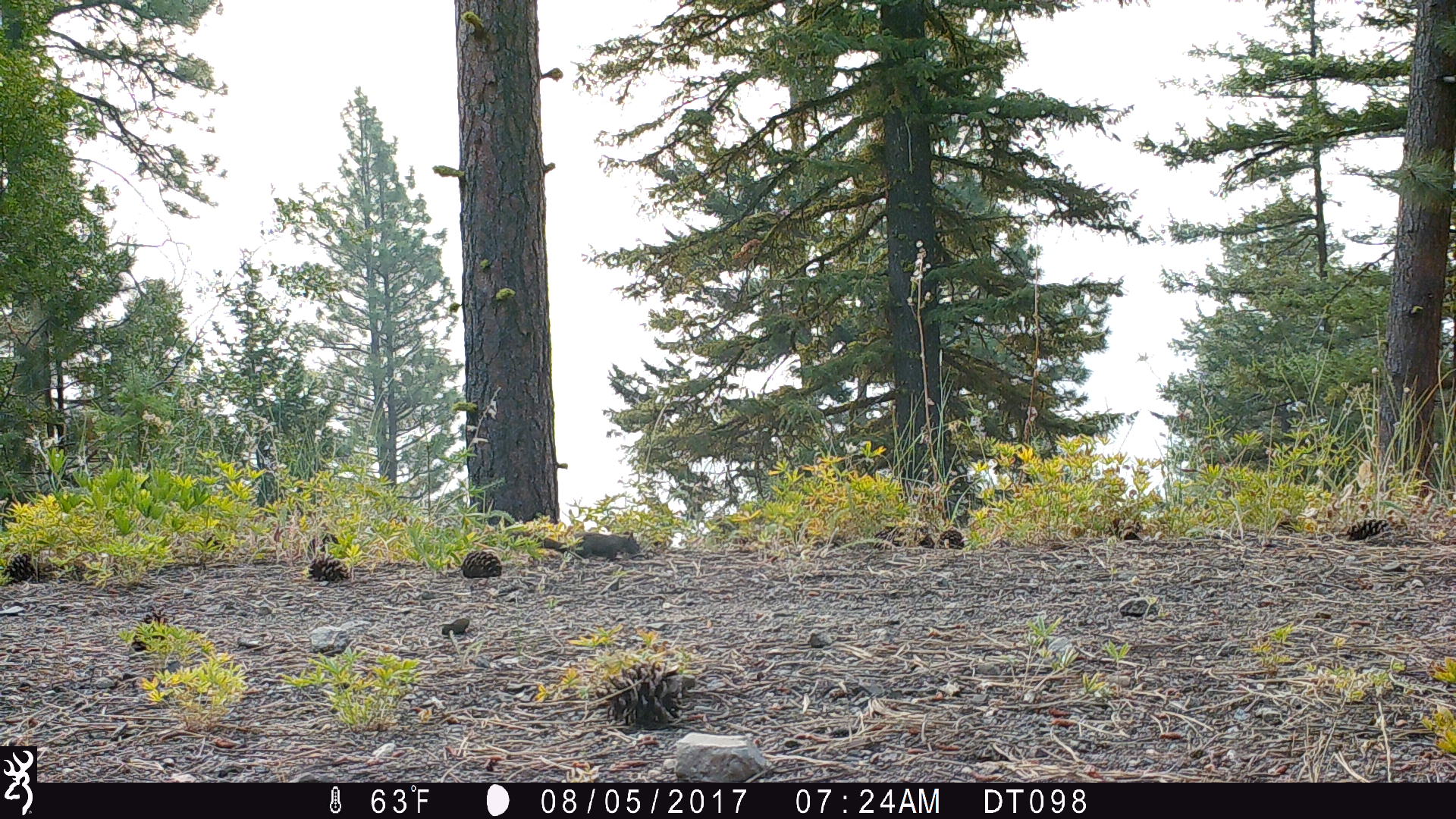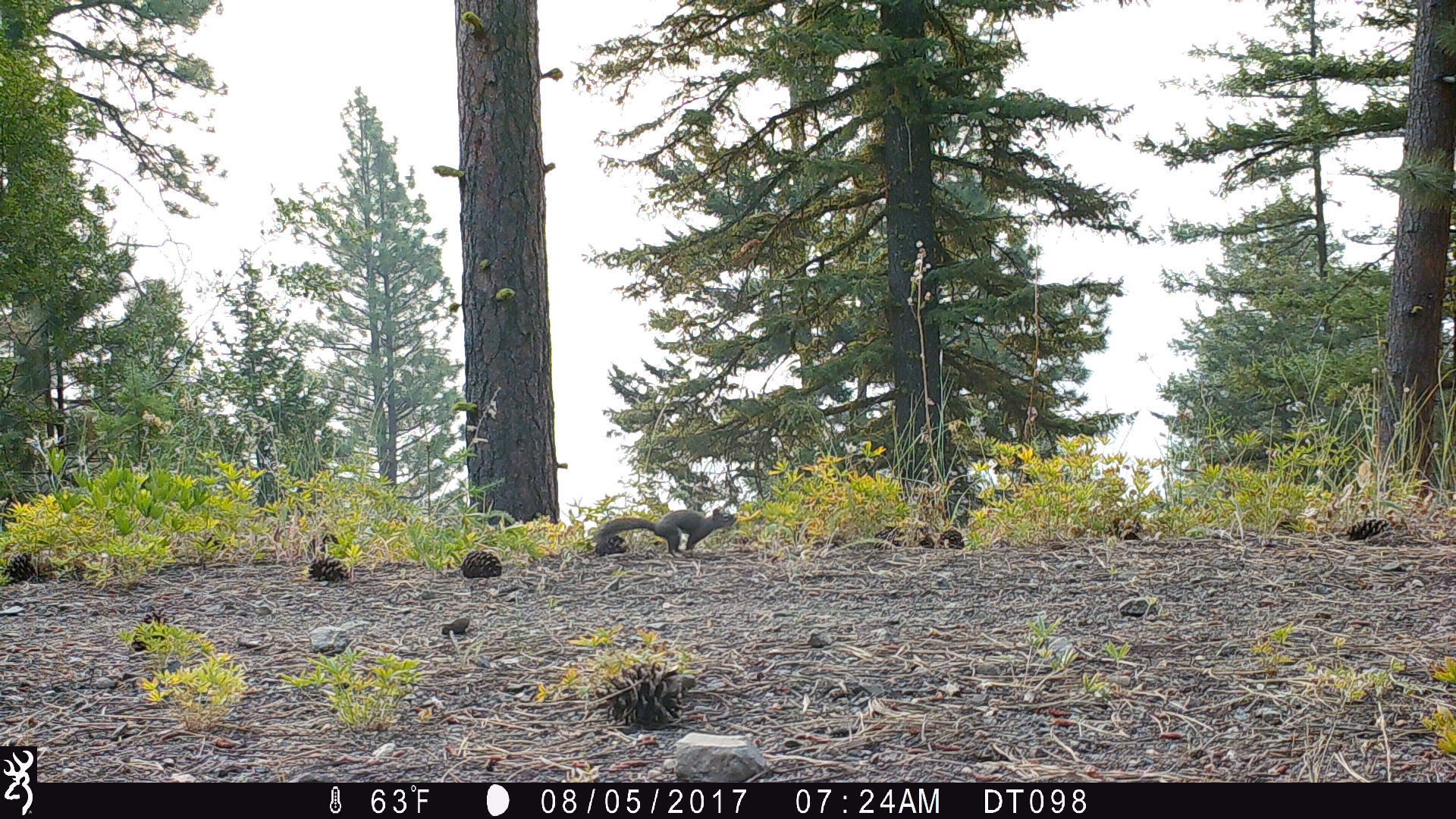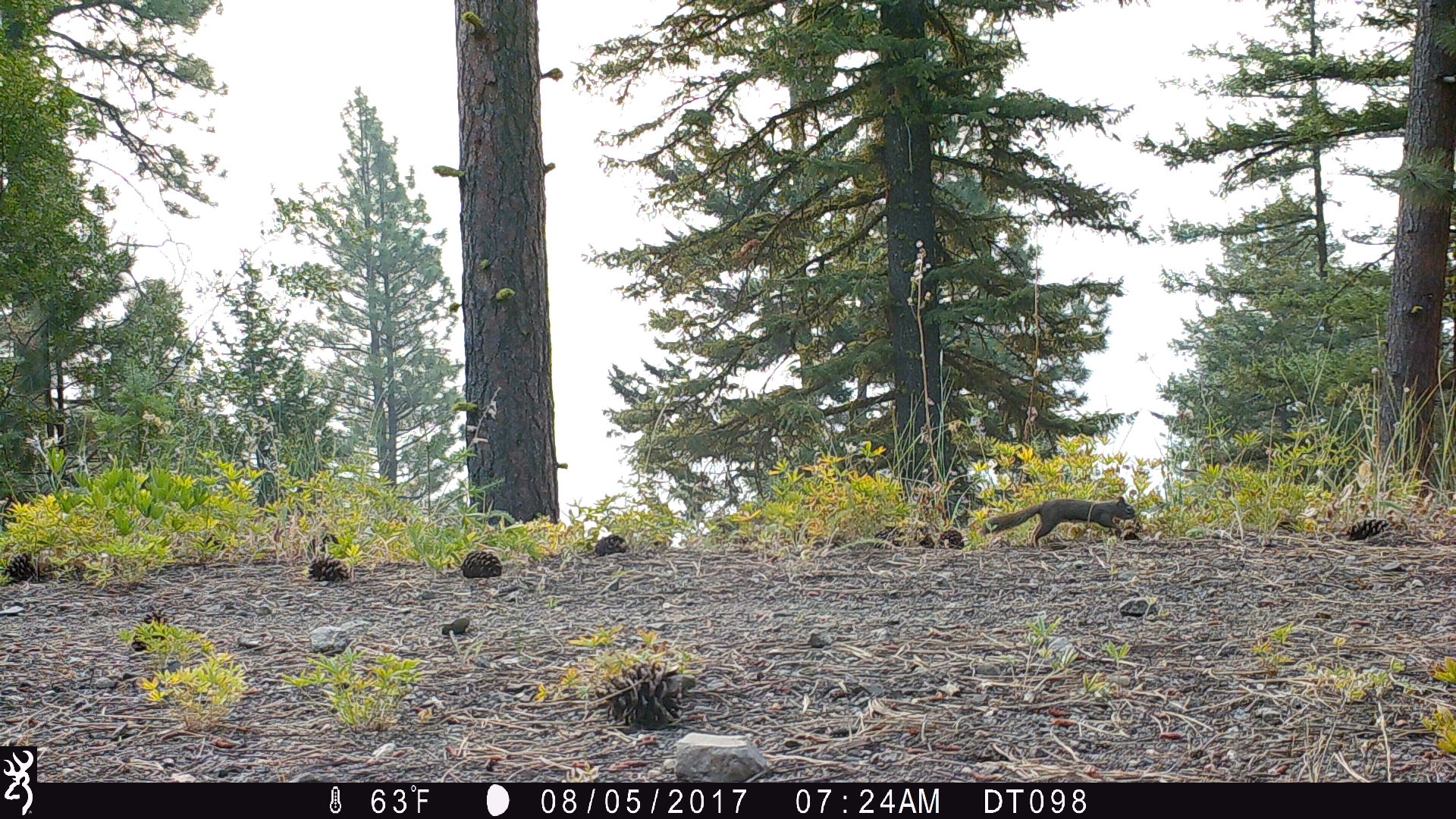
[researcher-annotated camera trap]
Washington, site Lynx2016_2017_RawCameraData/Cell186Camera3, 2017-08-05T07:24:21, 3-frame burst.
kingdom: Animalia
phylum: Chordata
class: Mammalia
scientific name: Mammalia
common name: small mammal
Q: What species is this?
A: Small mammal (Mammalia).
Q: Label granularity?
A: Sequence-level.